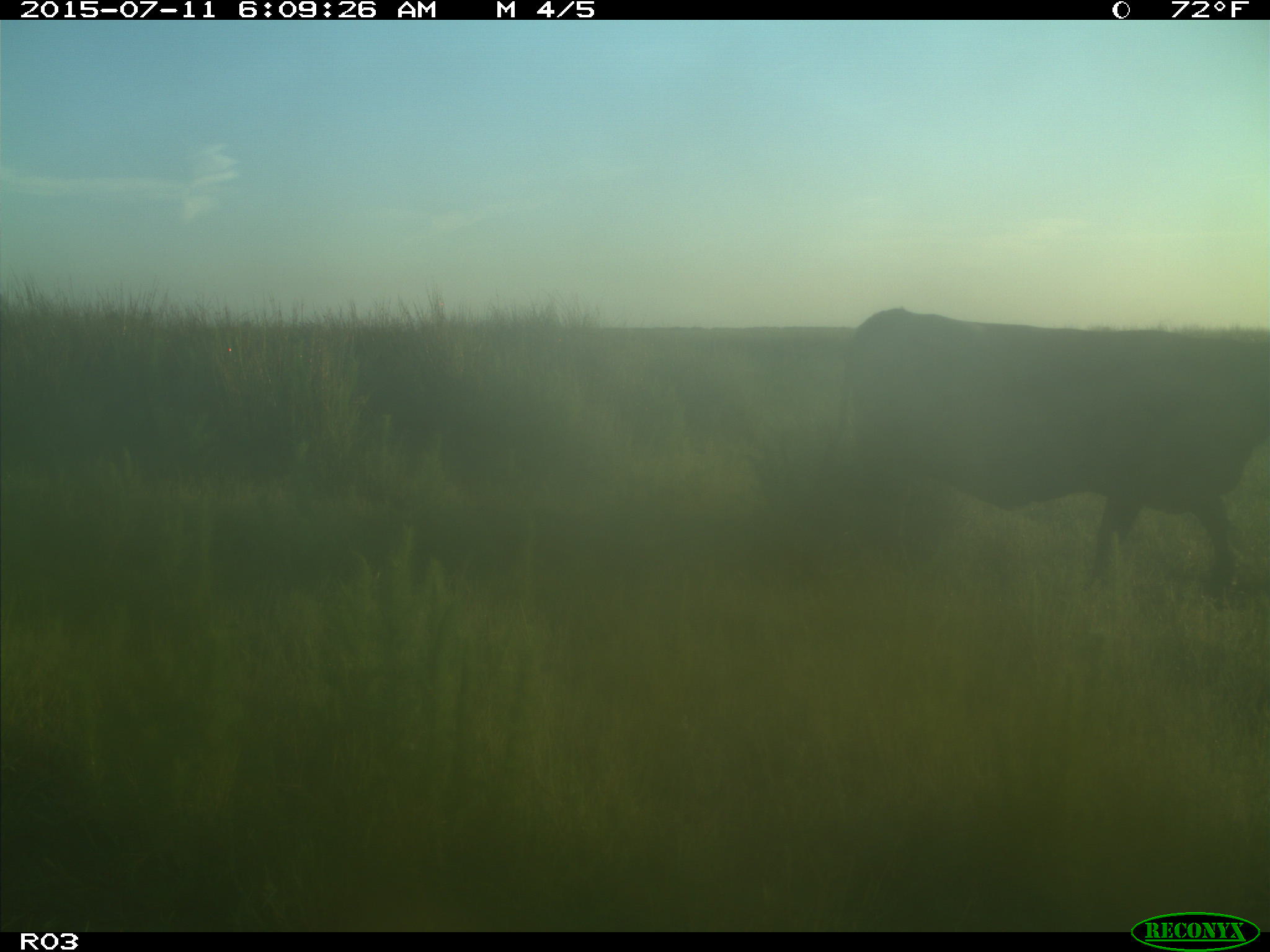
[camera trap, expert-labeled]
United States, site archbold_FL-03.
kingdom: Animalia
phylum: Chordata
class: Mammalia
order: Artiodactyla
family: Bovidae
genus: Bos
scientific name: Bos taurus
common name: domestic cow